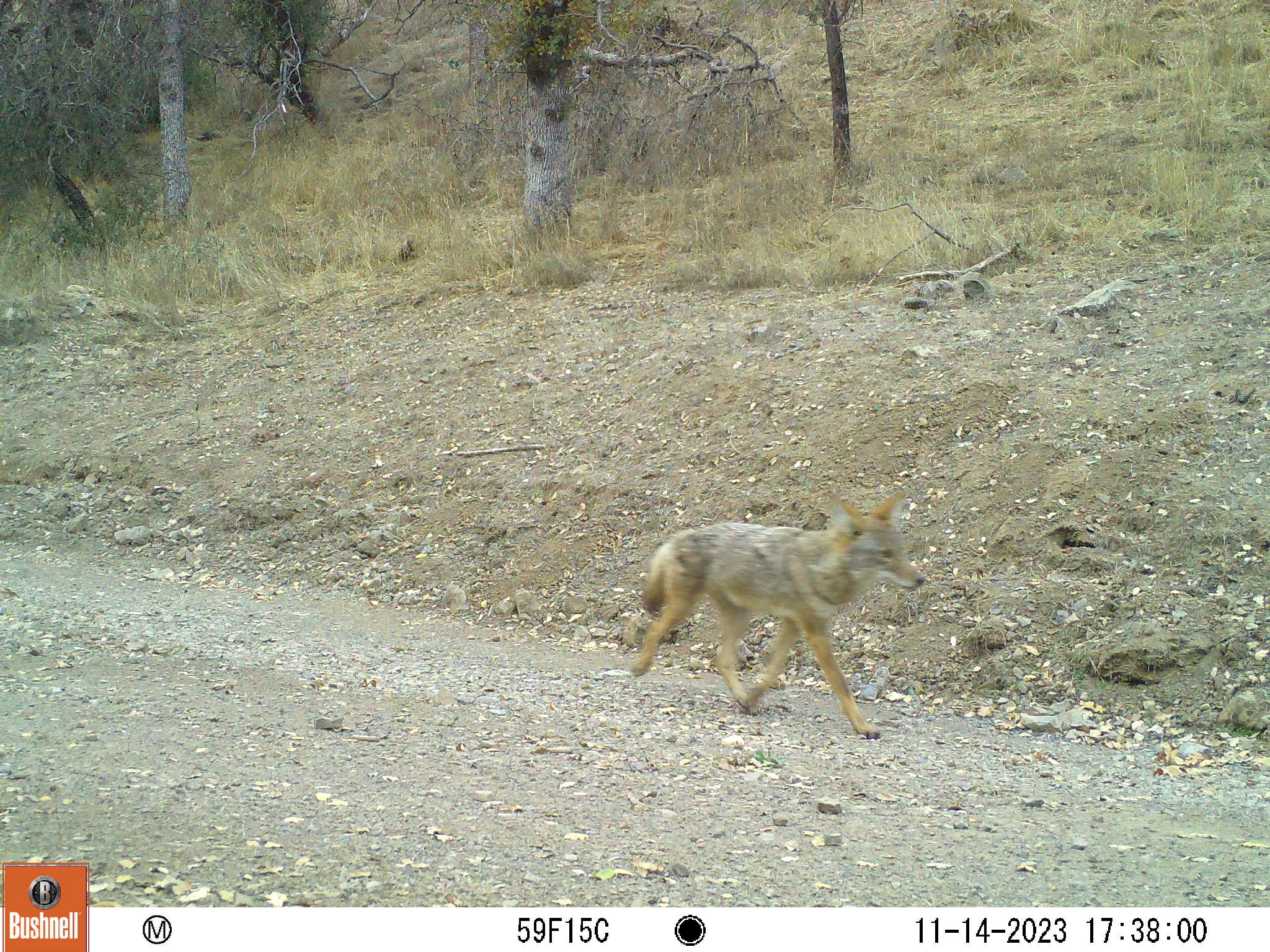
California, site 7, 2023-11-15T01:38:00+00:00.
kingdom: Animalia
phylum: Chordata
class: Mammalia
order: Carnivora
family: Canidae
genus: Canis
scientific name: Canis latrans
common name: coyote